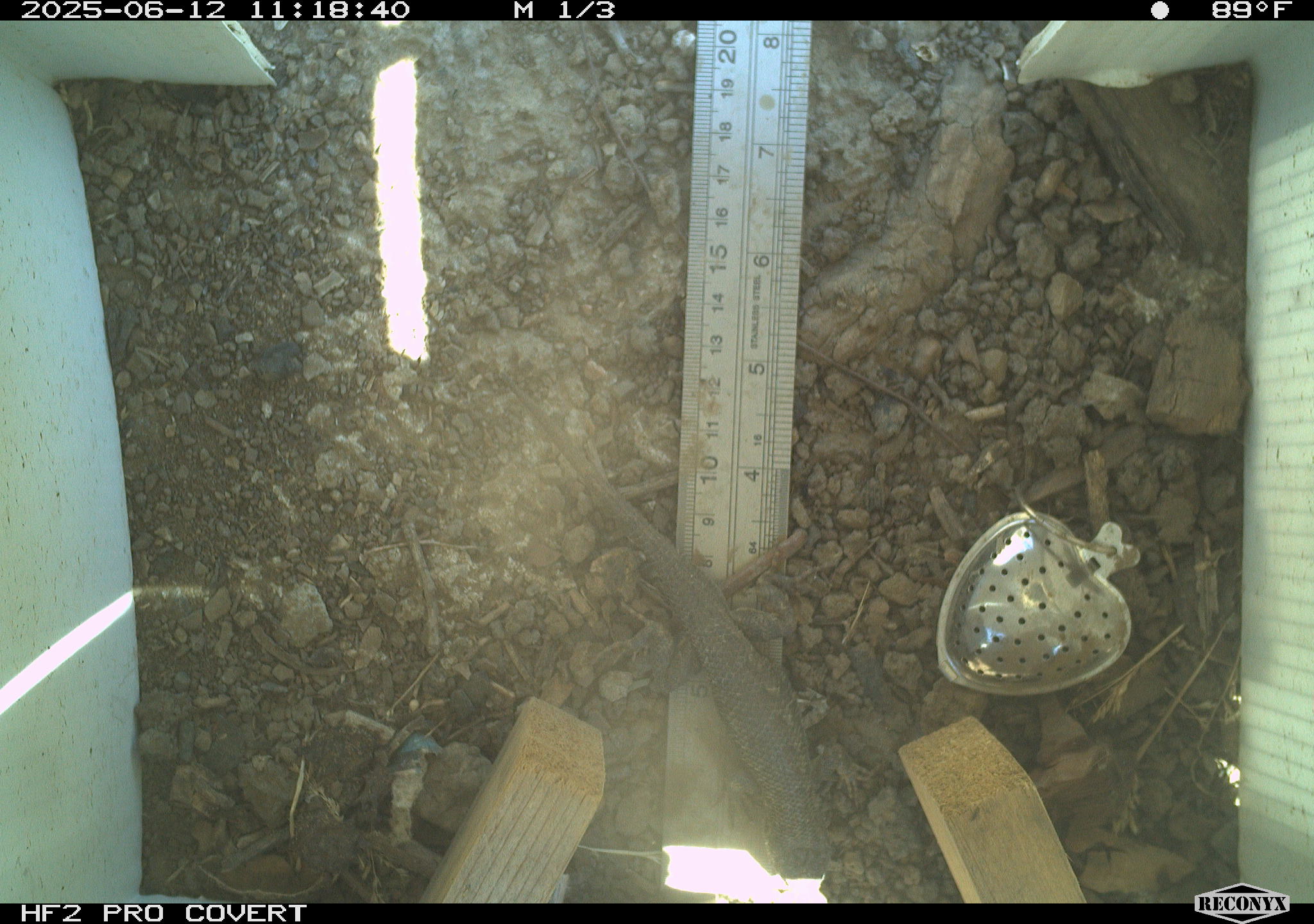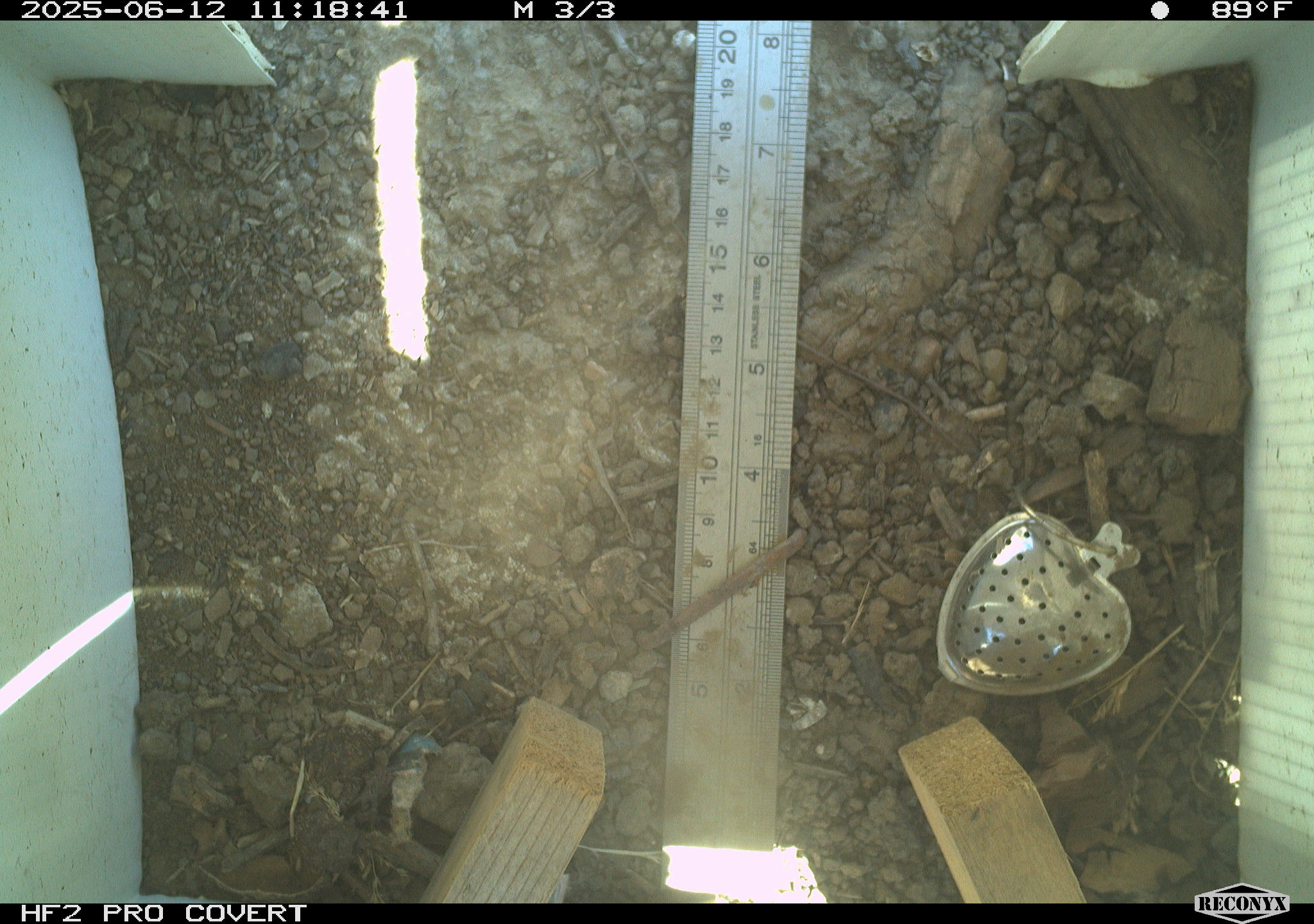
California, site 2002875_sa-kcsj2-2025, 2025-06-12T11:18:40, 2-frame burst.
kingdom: Animalia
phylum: Chordata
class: Reptilia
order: Squamata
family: Phrynosomatidae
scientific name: Phrynosomatidae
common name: north american spiny lizards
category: sceloporus/uta species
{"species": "sceloporus/uta species (north american spiny lizards) (Phrynosomatidae)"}